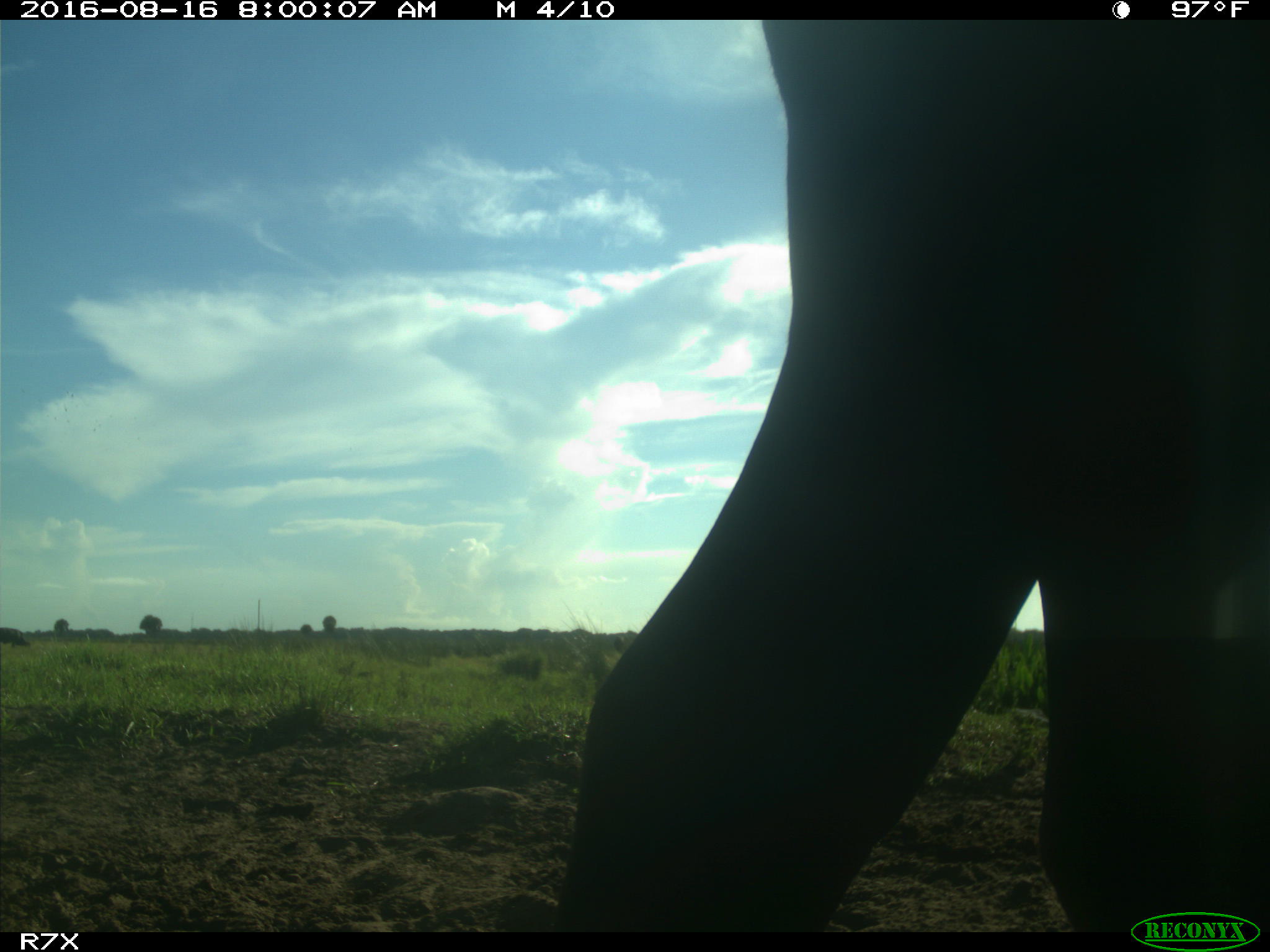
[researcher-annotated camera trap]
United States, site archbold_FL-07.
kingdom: Animalia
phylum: Chordata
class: Mammalia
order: Artiodactyla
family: Bovidae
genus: Bos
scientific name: Bos taurus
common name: domestic cow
Bos taurus (domestic cow).